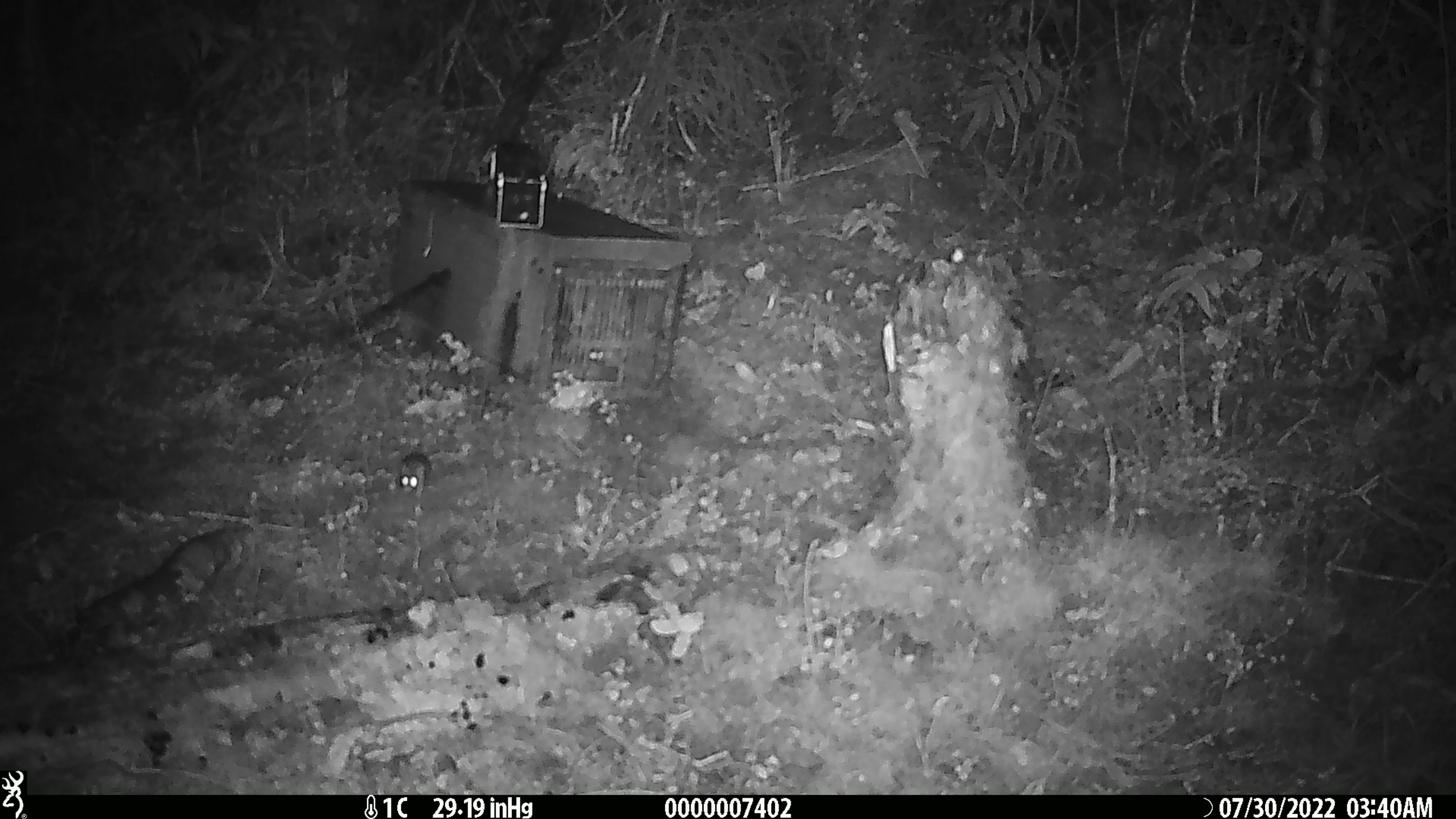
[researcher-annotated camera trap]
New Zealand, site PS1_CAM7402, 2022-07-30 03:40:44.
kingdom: Animalia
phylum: Chordata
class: Mammalia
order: Rodentia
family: Muridae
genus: Mus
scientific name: Mus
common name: mouse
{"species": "mouse (Mus)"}